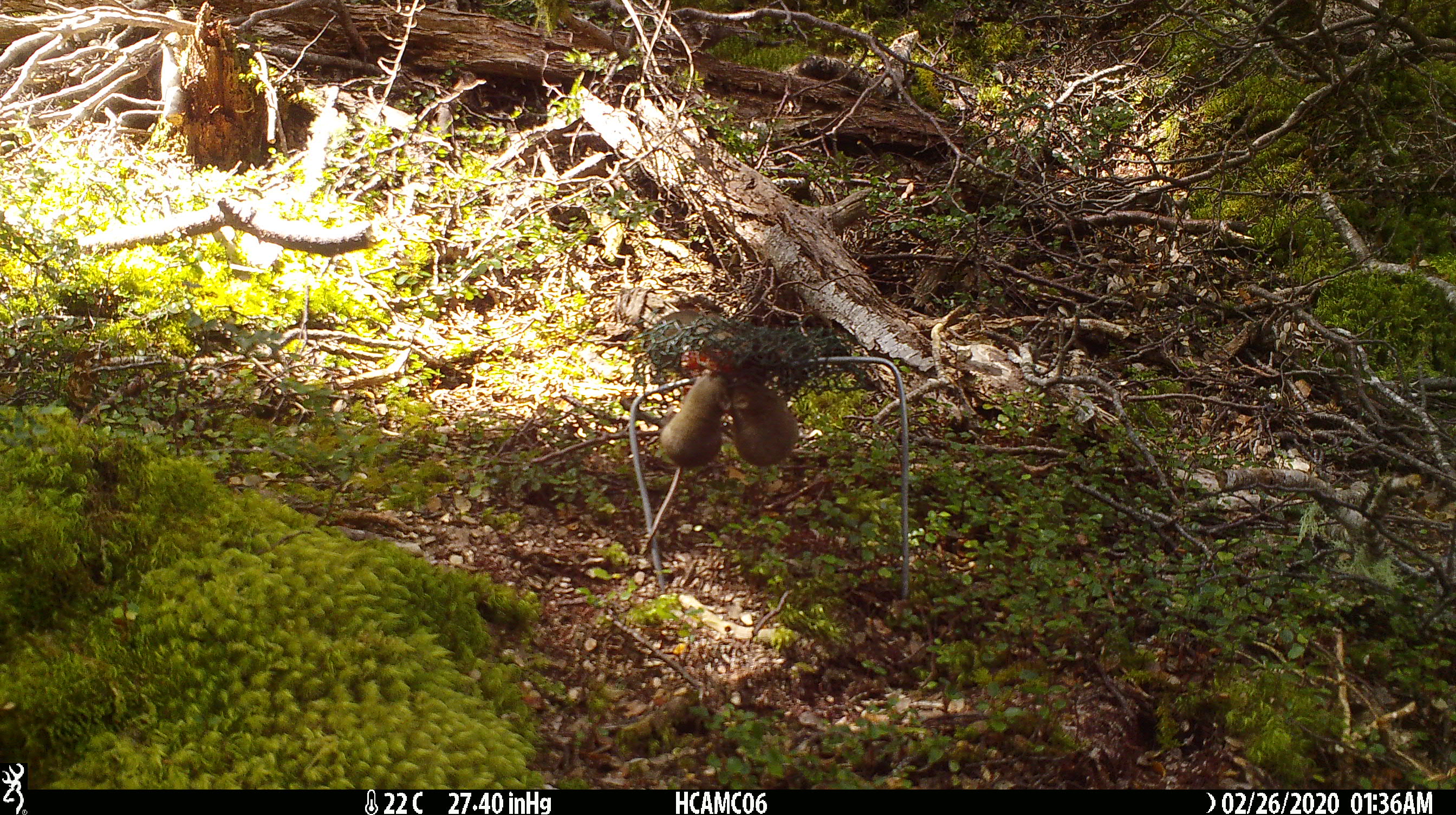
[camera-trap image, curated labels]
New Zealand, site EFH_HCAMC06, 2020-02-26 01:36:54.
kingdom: Animalia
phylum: Chordata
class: Mammalia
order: Rodentia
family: Muridae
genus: Mus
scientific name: Mus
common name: mouse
Mouse (Mus).